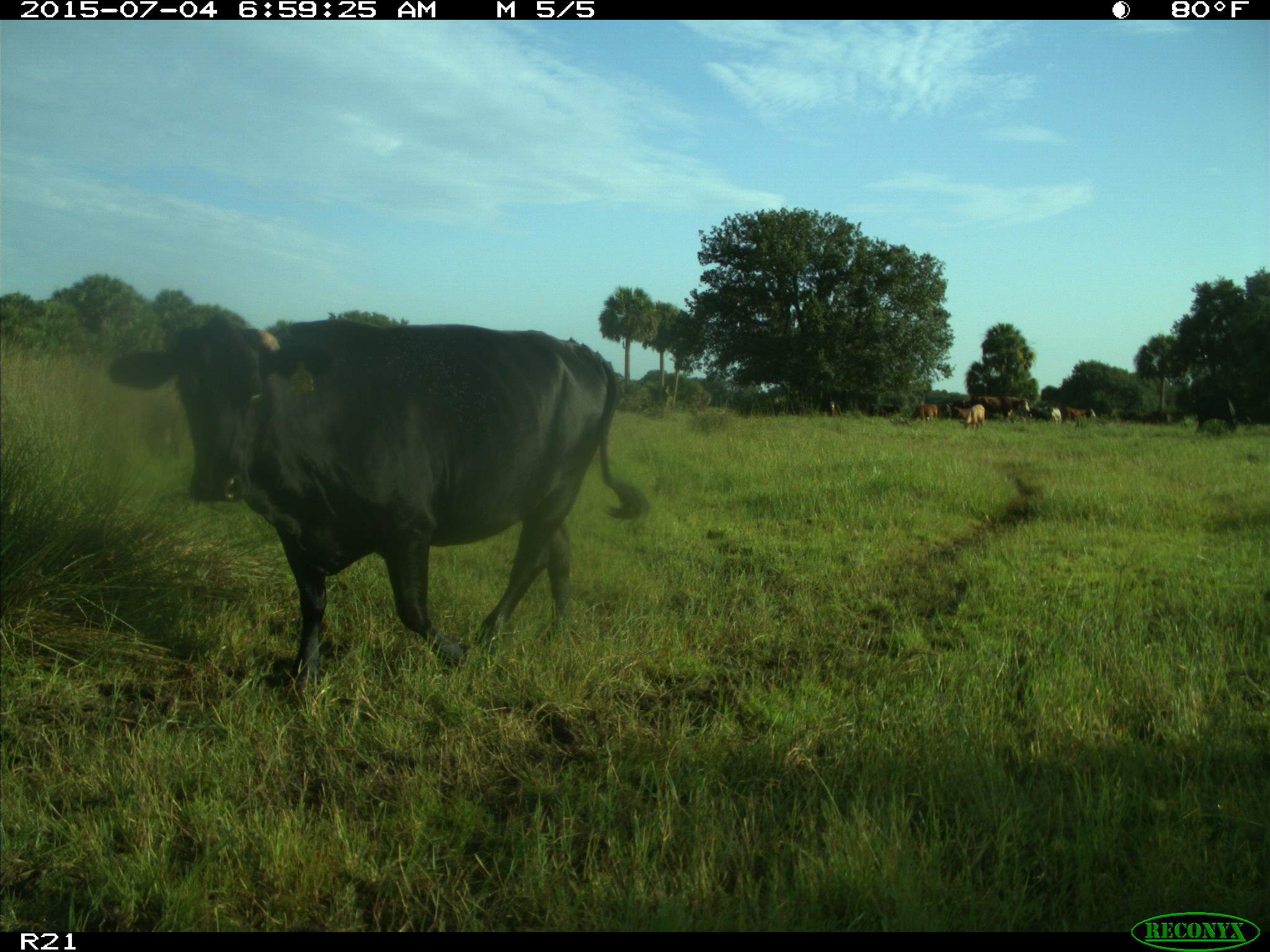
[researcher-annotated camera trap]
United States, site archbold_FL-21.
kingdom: Animalia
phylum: Chordata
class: Mammalia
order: Artiodactyla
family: Bovidae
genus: Bos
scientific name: Bos taurus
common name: domestic cow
Bos taurus (domestic cow).